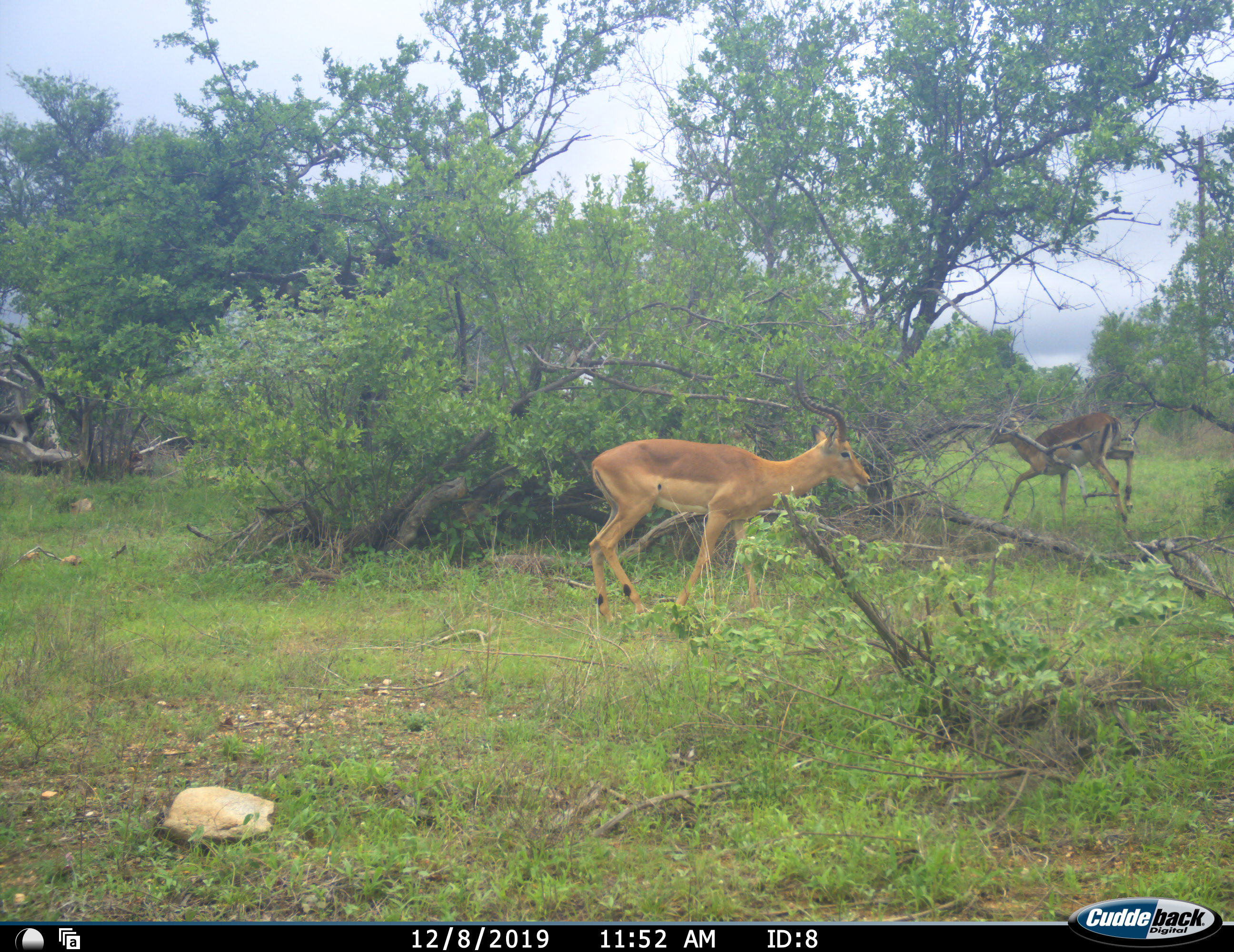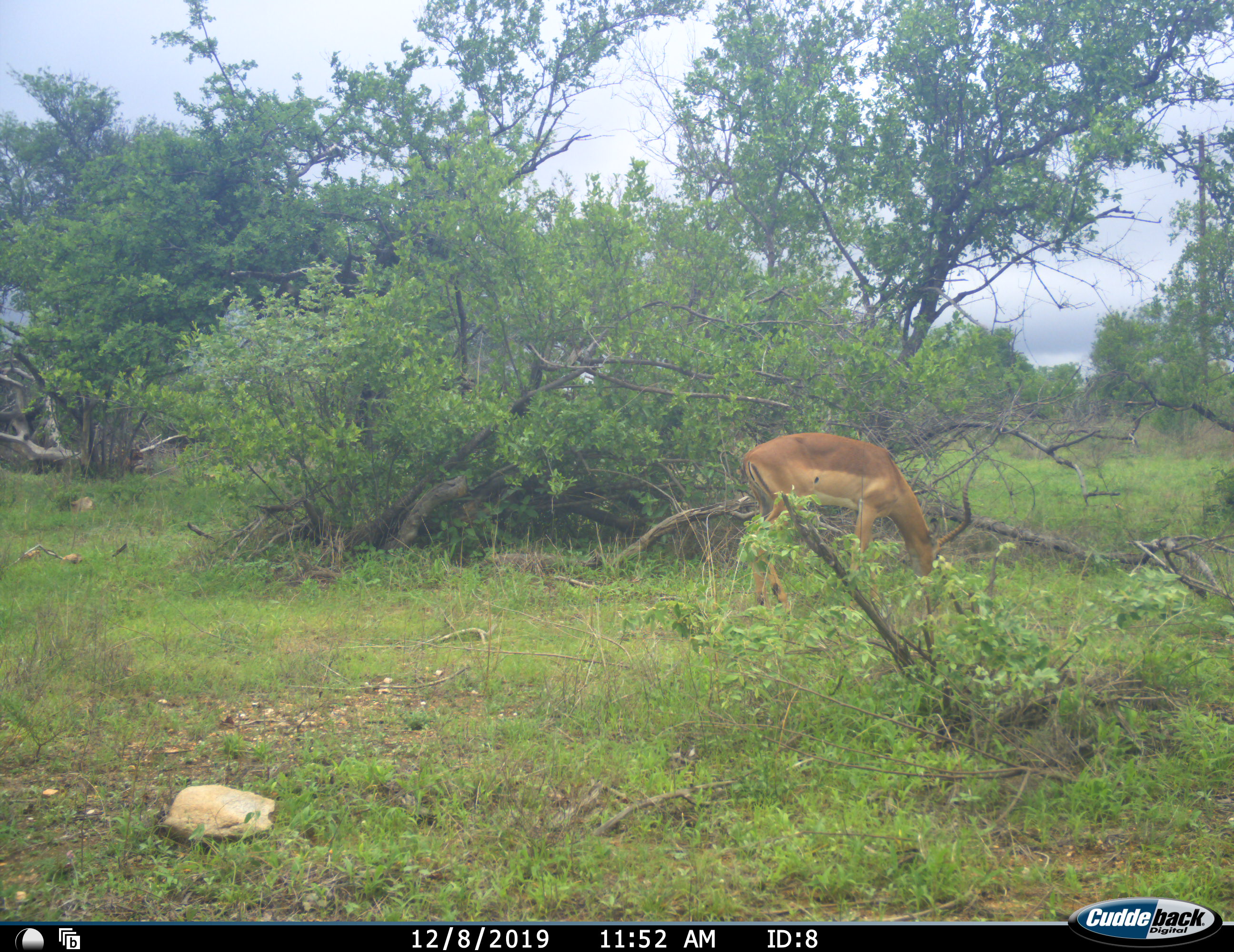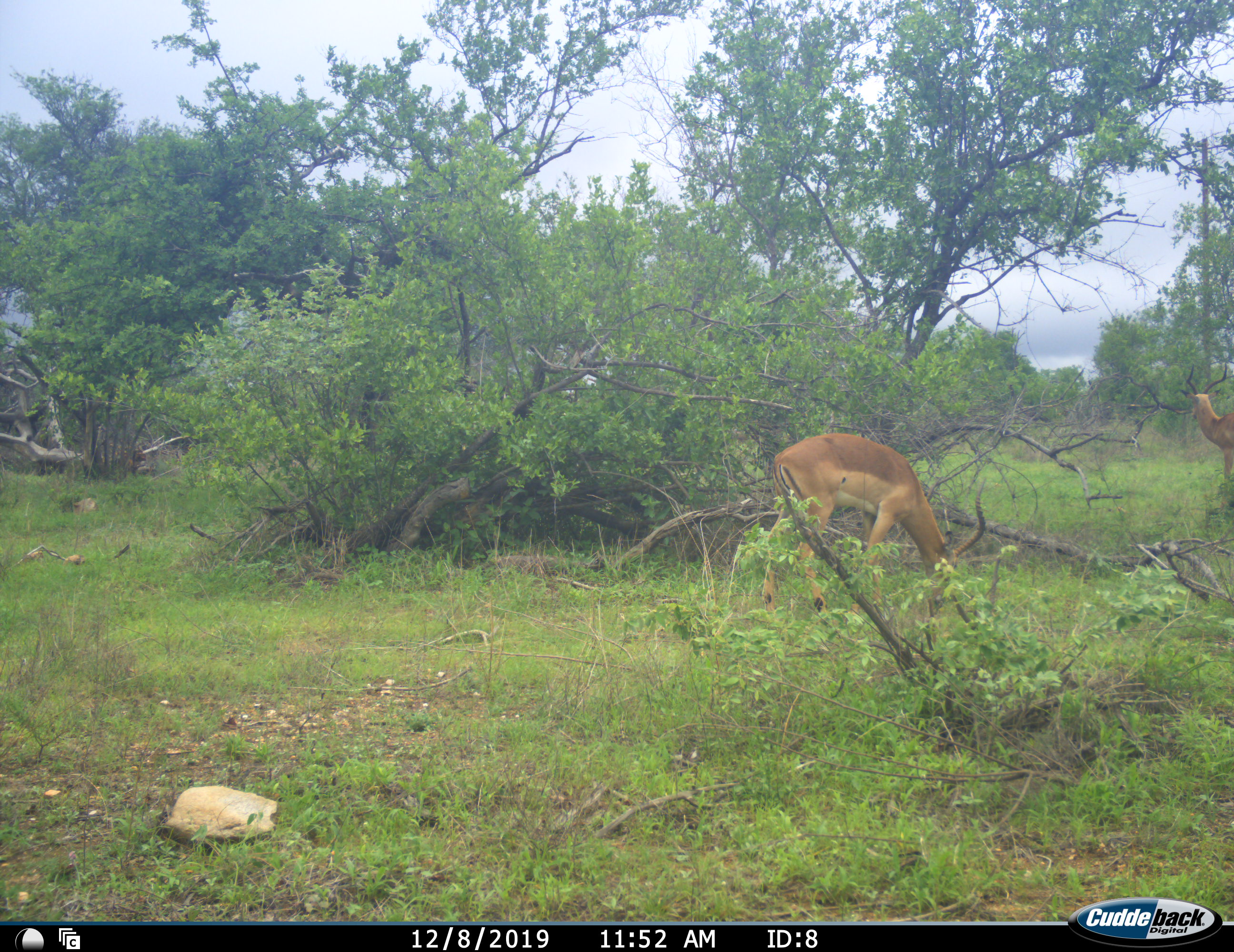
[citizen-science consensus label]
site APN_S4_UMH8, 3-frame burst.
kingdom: Animalia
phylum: Chordata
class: Mammalia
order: Artiodactyla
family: Bovidae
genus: Aepyceros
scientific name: Aepyceros melampus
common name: impala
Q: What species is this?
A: Impala (Aepyceros melampus).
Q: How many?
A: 3.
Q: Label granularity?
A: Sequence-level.